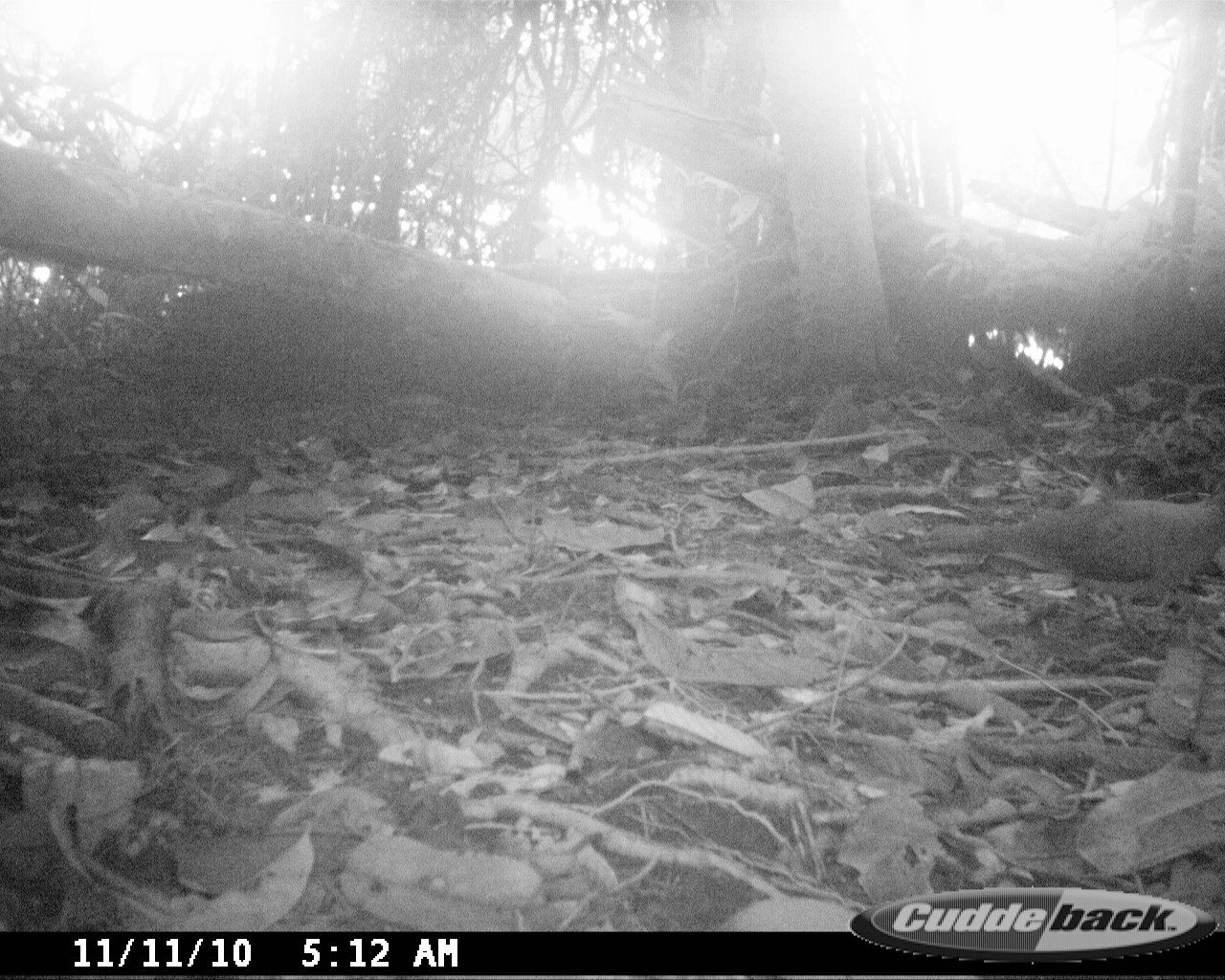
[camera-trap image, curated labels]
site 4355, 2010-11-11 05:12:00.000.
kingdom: Animalia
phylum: Chordata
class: Aves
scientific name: Aves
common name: bird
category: unknown bird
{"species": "unknown bird (bird) (Aves)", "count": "1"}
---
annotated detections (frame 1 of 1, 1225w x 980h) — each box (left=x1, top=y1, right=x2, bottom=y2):
unknown bird: (left=920, top=489, right=1225, bottom=642)